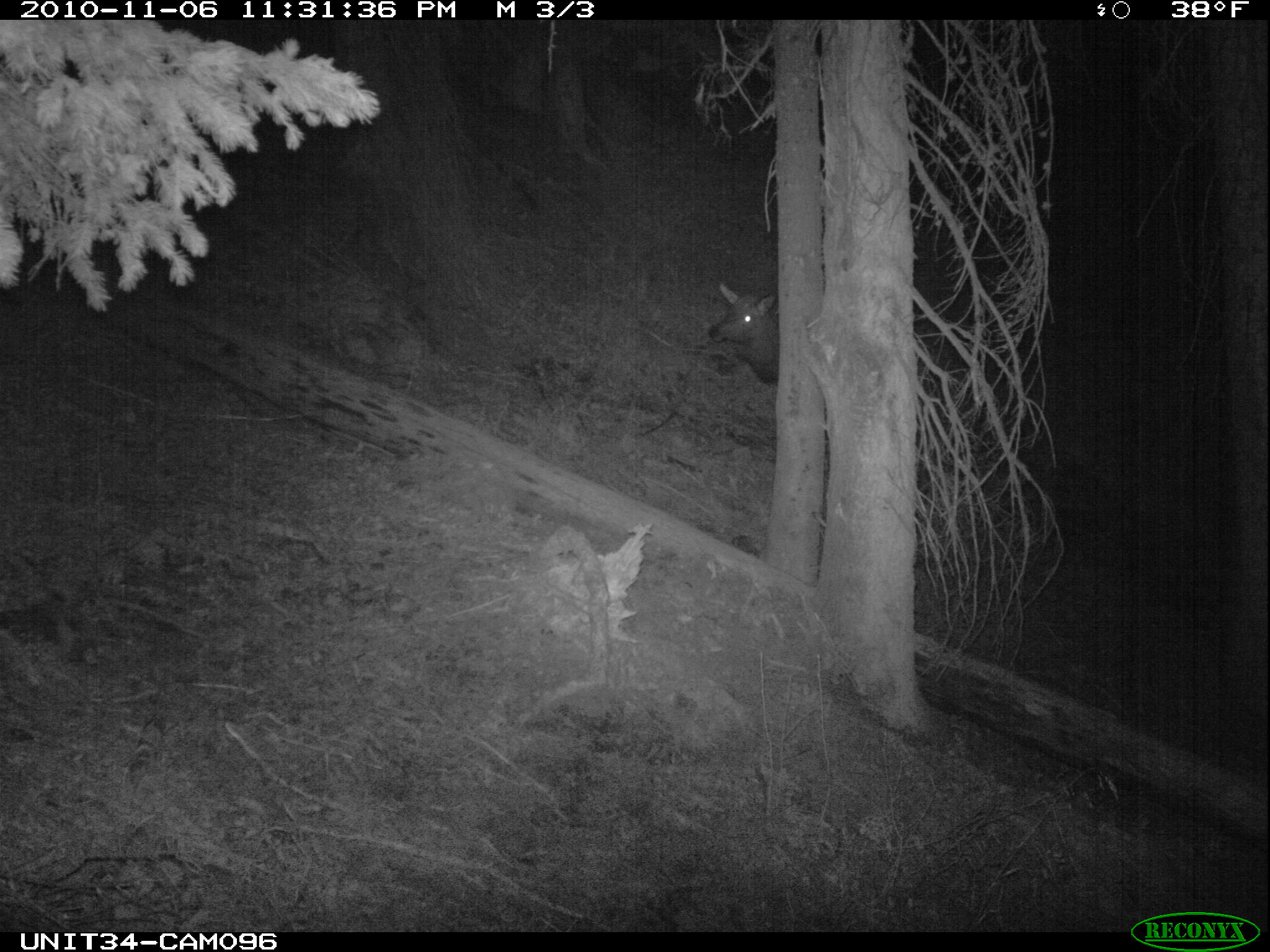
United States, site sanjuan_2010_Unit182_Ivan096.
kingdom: Animalia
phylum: Chordata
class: Mammalia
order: Artiodactyla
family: Cervidae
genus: Cervus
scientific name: Cervus elaphus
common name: red deer